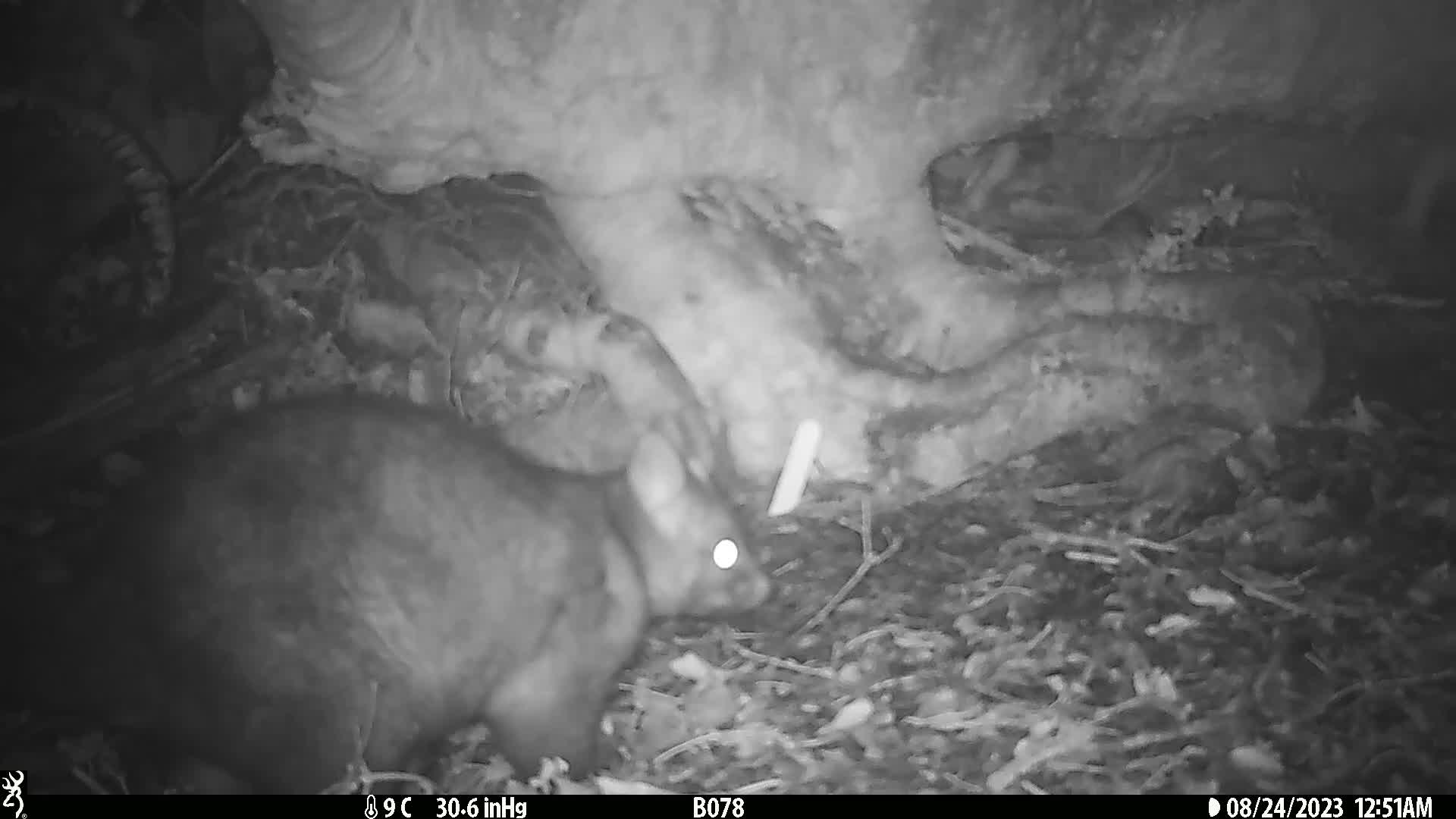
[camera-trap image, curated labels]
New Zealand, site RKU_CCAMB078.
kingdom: Animalia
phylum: Chordata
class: Mammalia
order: Diprotodontia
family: Phalangeridae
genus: Trichosurus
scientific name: Trichosurus vulpecula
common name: common brushtail possum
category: possum